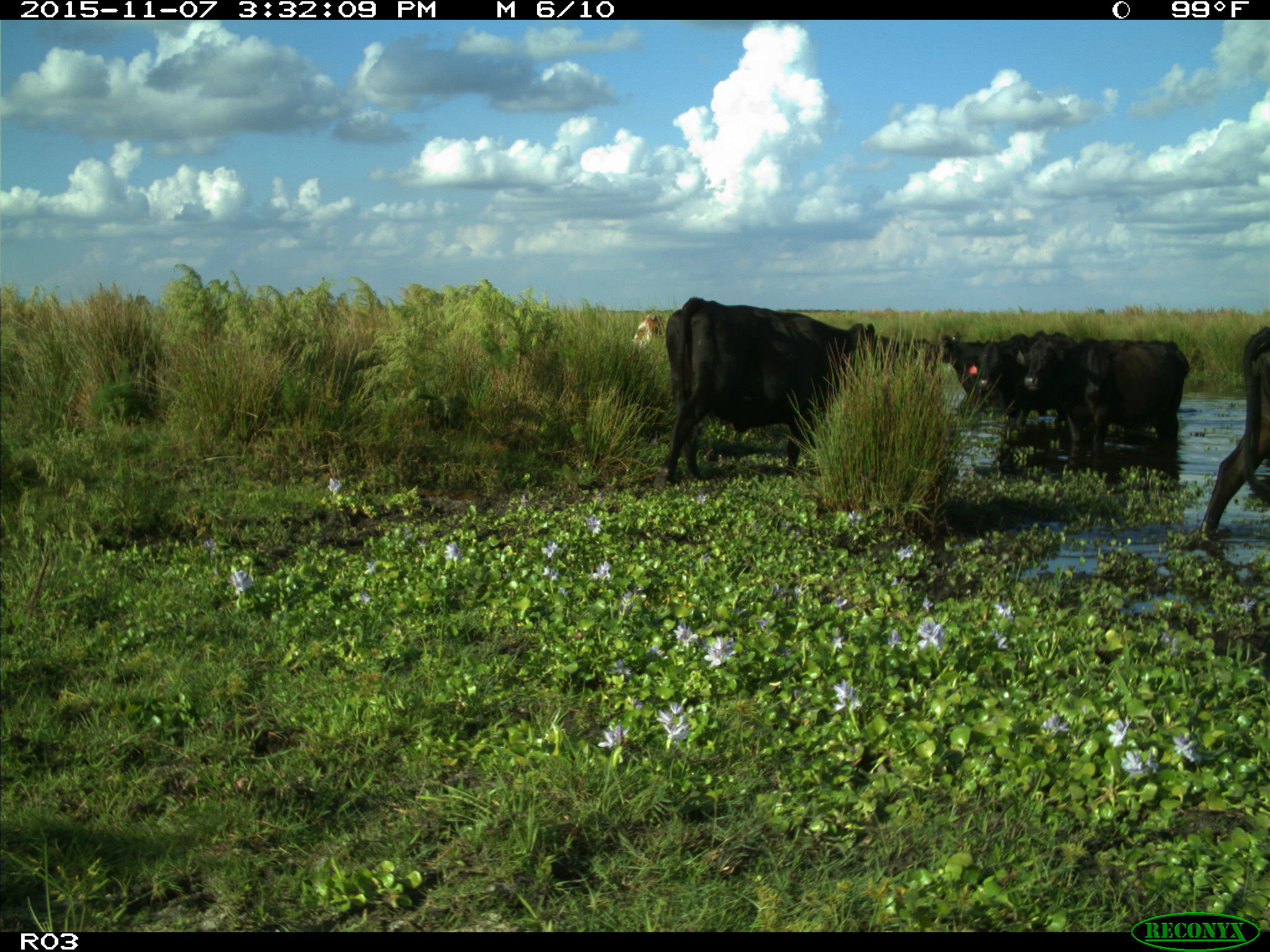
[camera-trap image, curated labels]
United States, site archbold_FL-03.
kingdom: Animalia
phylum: Chordata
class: Mammalia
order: Artiodactyla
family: Bovidae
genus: Bos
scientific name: Bos taurus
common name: domestic cow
Bos taurus (domestic cow).